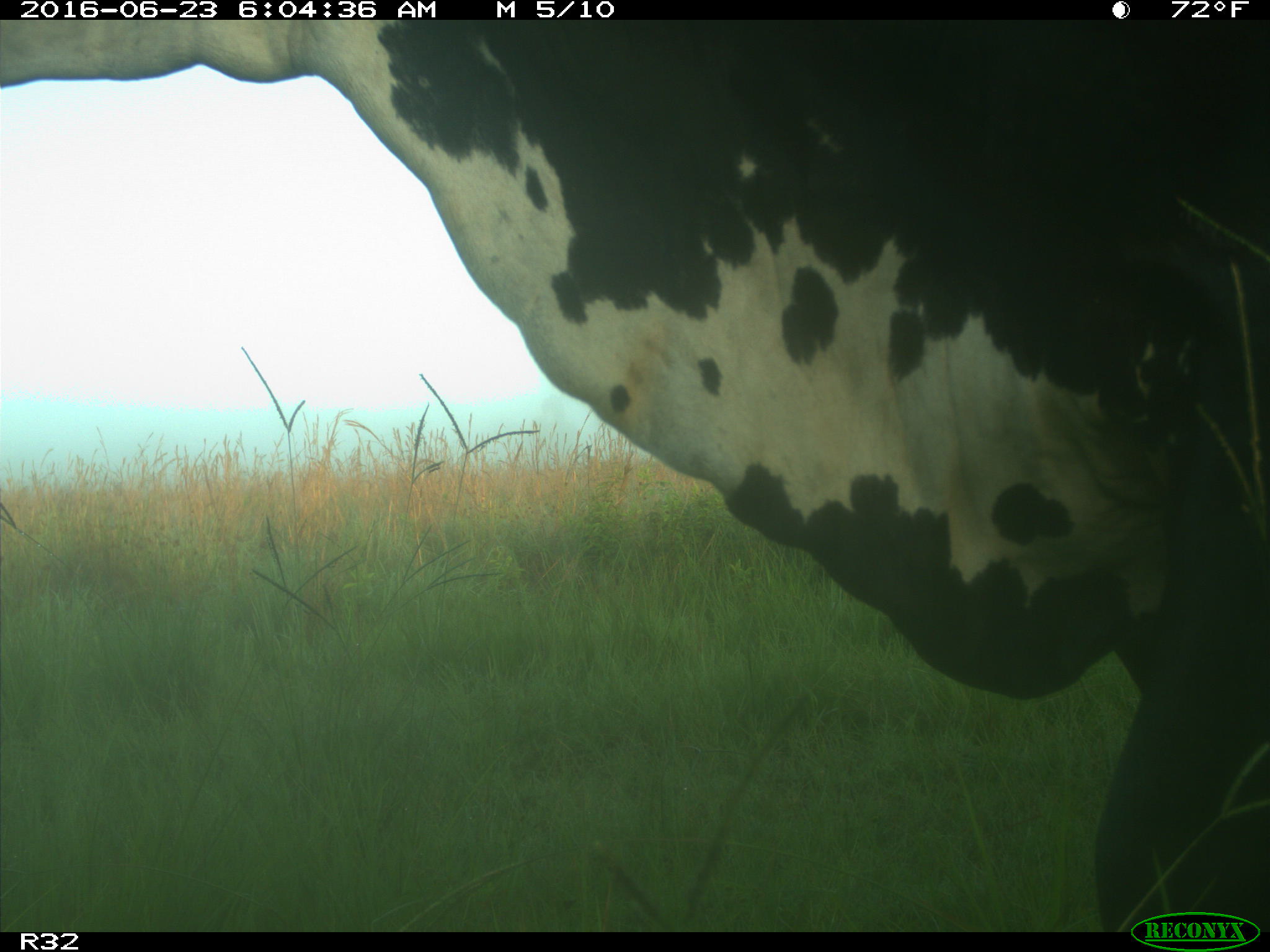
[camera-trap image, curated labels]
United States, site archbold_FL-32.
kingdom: Animalia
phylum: Chordata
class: Mammalia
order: Artiodactyla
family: Bovidae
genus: Bos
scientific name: Bos taurus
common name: domestic cow